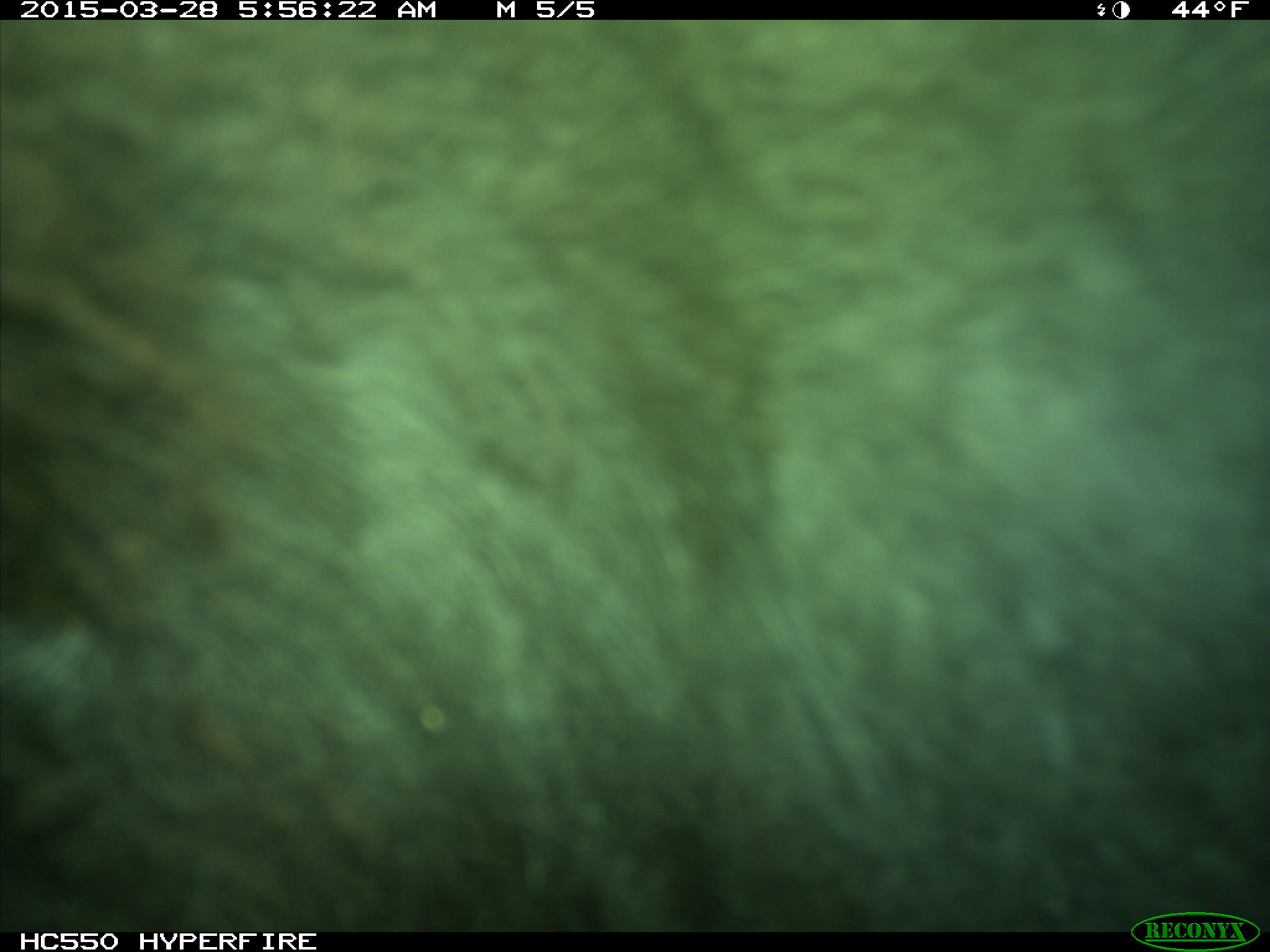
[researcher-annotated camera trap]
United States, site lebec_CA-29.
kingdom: Animalia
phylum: Chordata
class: Mammalia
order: Artiodactyla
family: Bovidae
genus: Bos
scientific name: Bos taurus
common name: domestic cow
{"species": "Bos taurus (domestic cow)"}